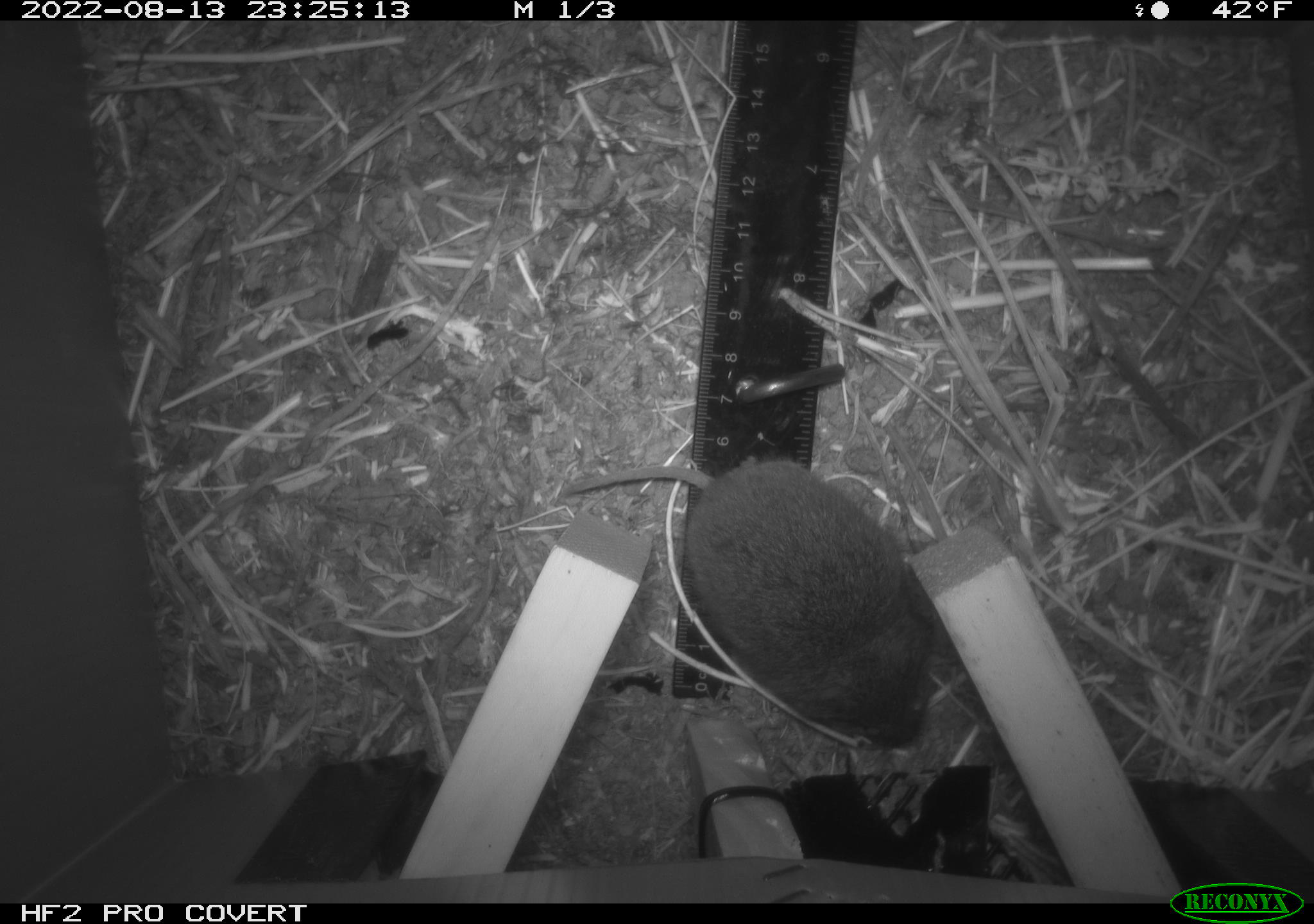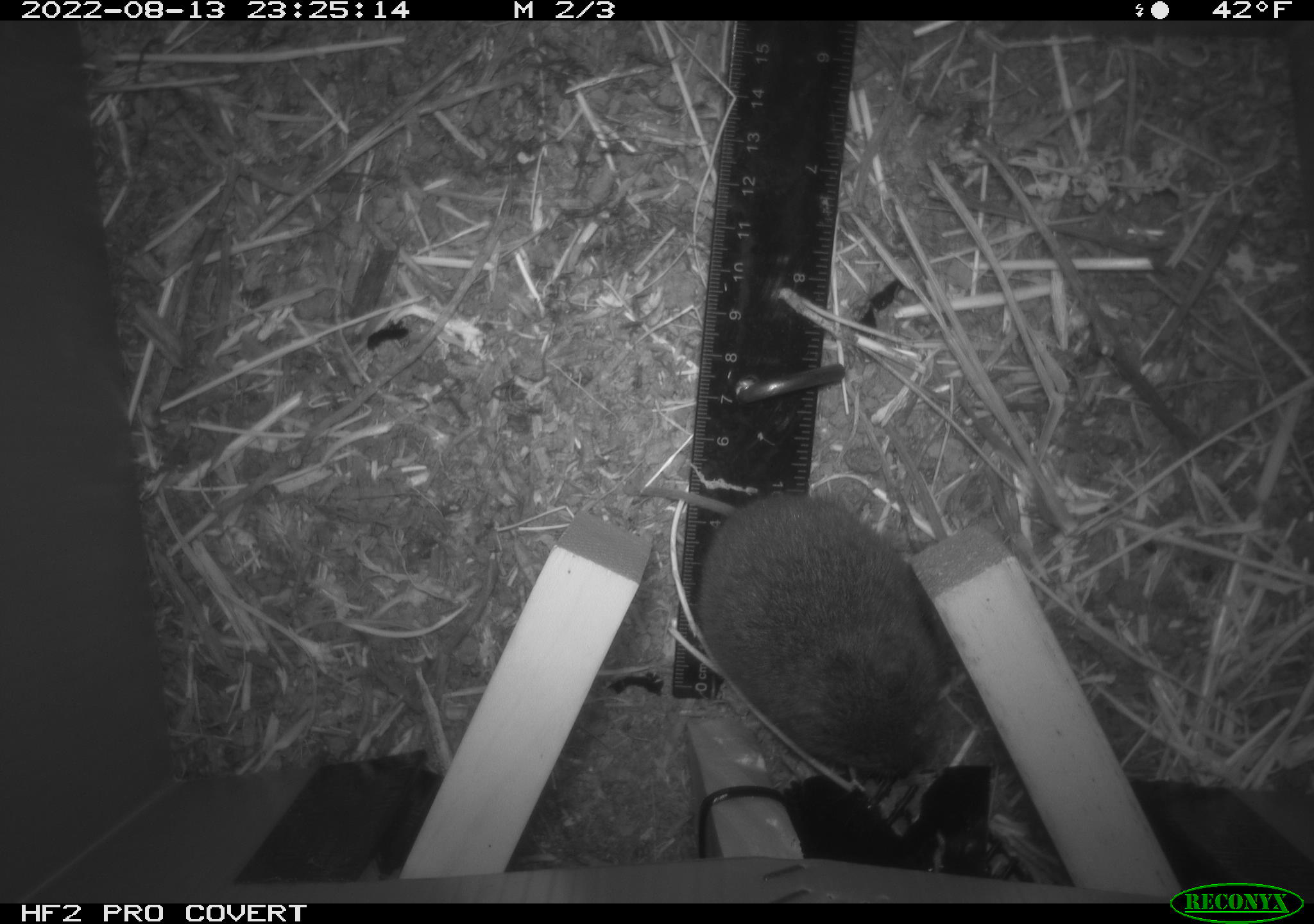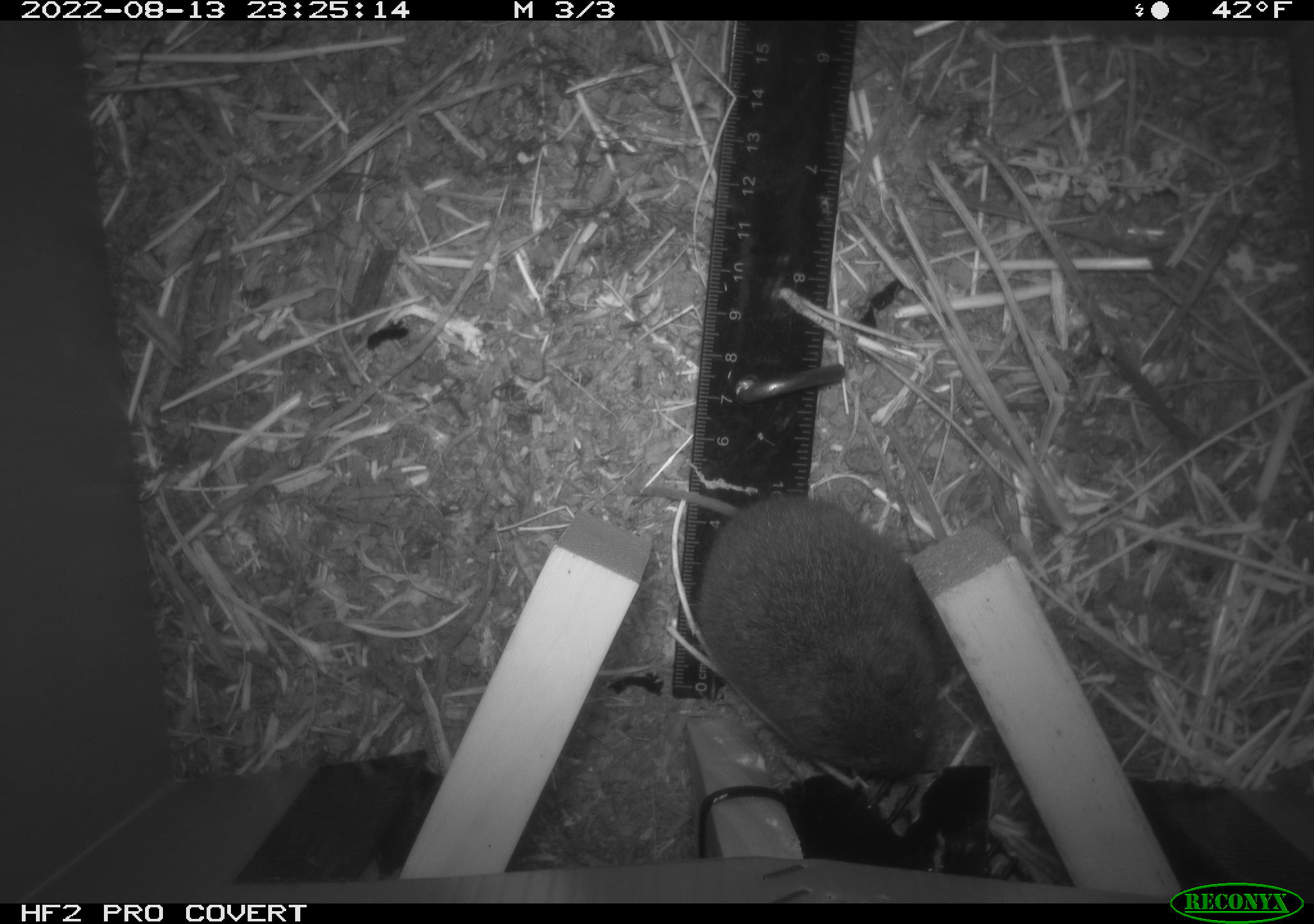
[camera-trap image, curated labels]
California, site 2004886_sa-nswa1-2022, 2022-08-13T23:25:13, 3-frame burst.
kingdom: Animalia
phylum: Chordata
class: Mammalia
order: Rodentia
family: Cricetidae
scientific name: Cricetidae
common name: hamsters, voles, lemmings, and allies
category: cricetidae family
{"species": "cricetidae family (hamsters, voles, lemmings, and allies) (Cricetidae)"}